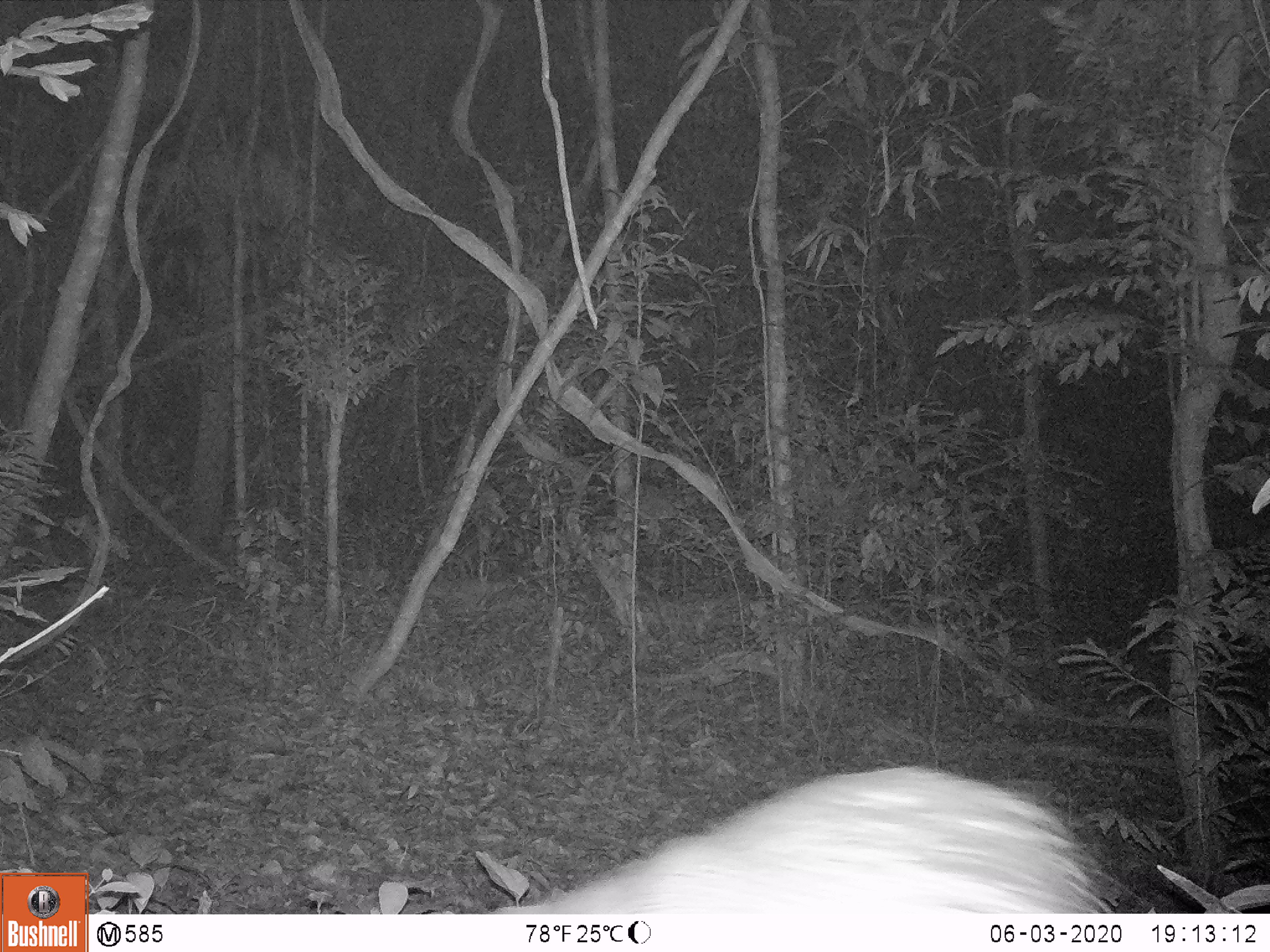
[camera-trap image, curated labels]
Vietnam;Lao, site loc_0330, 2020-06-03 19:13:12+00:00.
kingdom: Animalia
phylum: Chordata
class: Mammalia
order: Rodentia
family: Hystricidae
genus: Atherurus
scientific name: Atherurus macrourus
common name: asiatic brush-tailed porcupine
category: asiatic brush tailed porcupine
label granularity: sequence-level